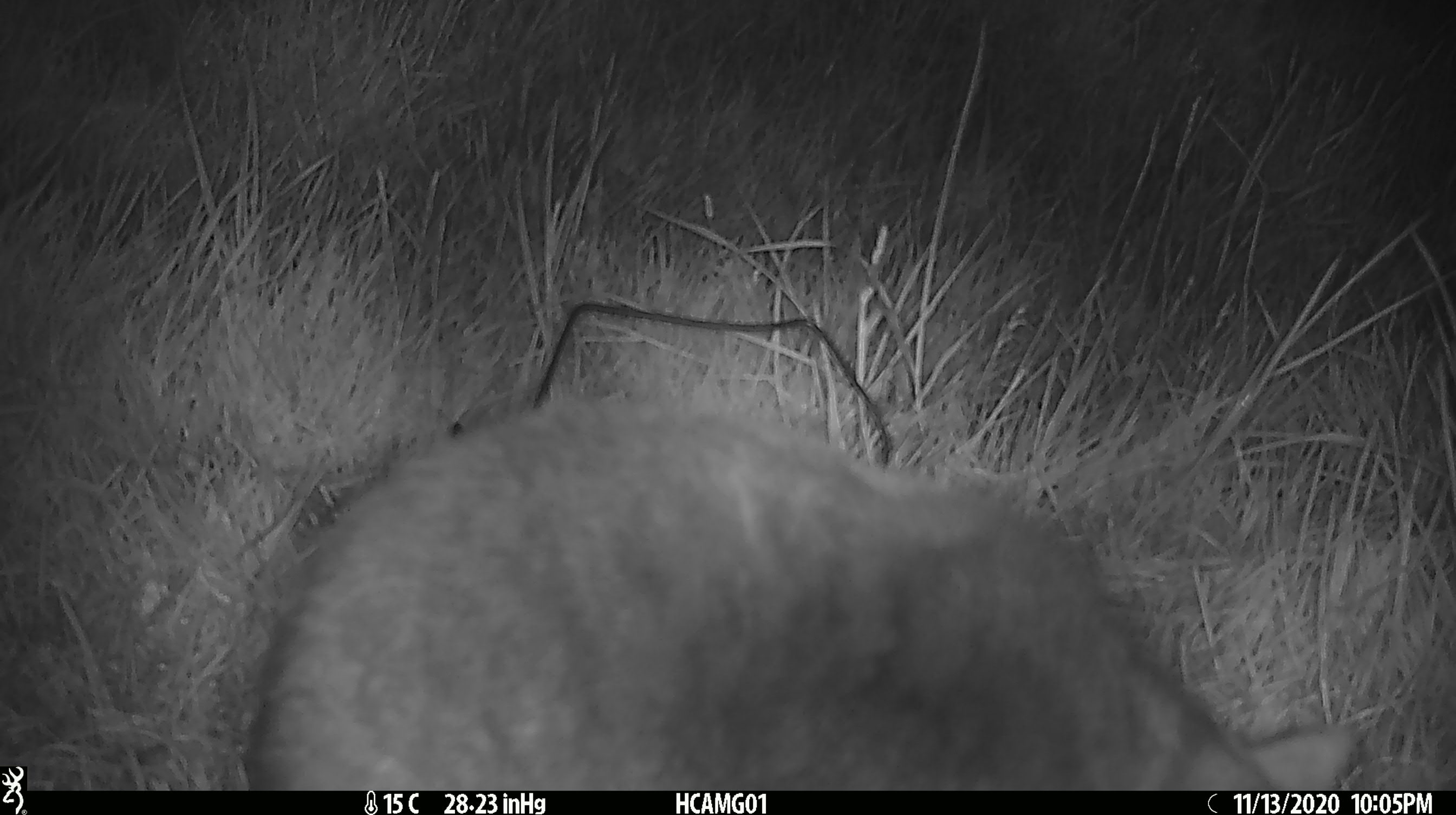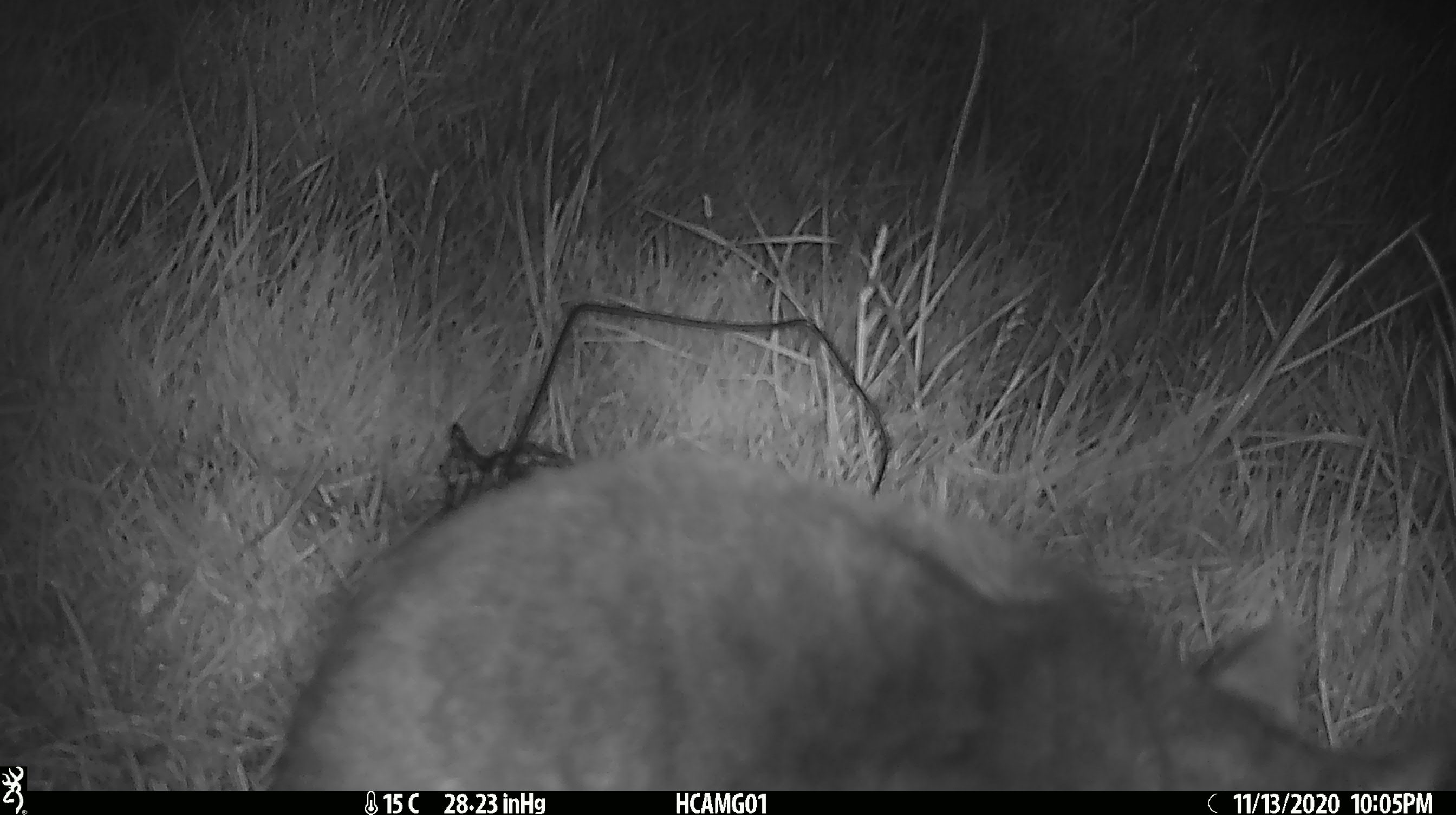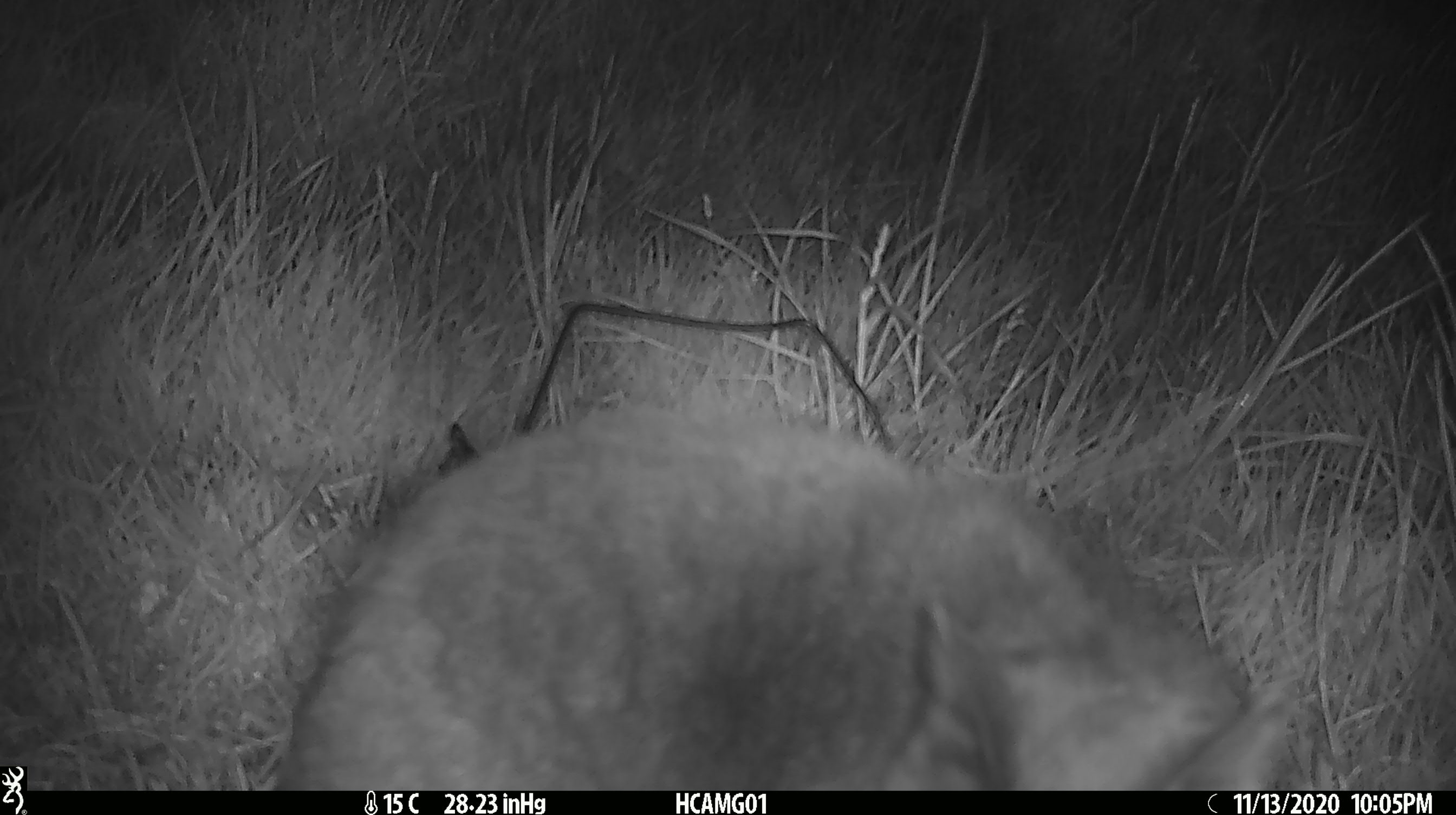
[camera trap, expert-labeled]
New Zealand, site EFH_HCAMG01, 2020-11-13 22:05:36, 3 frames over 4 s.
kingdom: Animalia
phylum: Chordata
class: Mammalia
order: Carnivora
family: Felidae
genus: Felis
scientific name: Felis catus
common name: domestic cat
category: cat